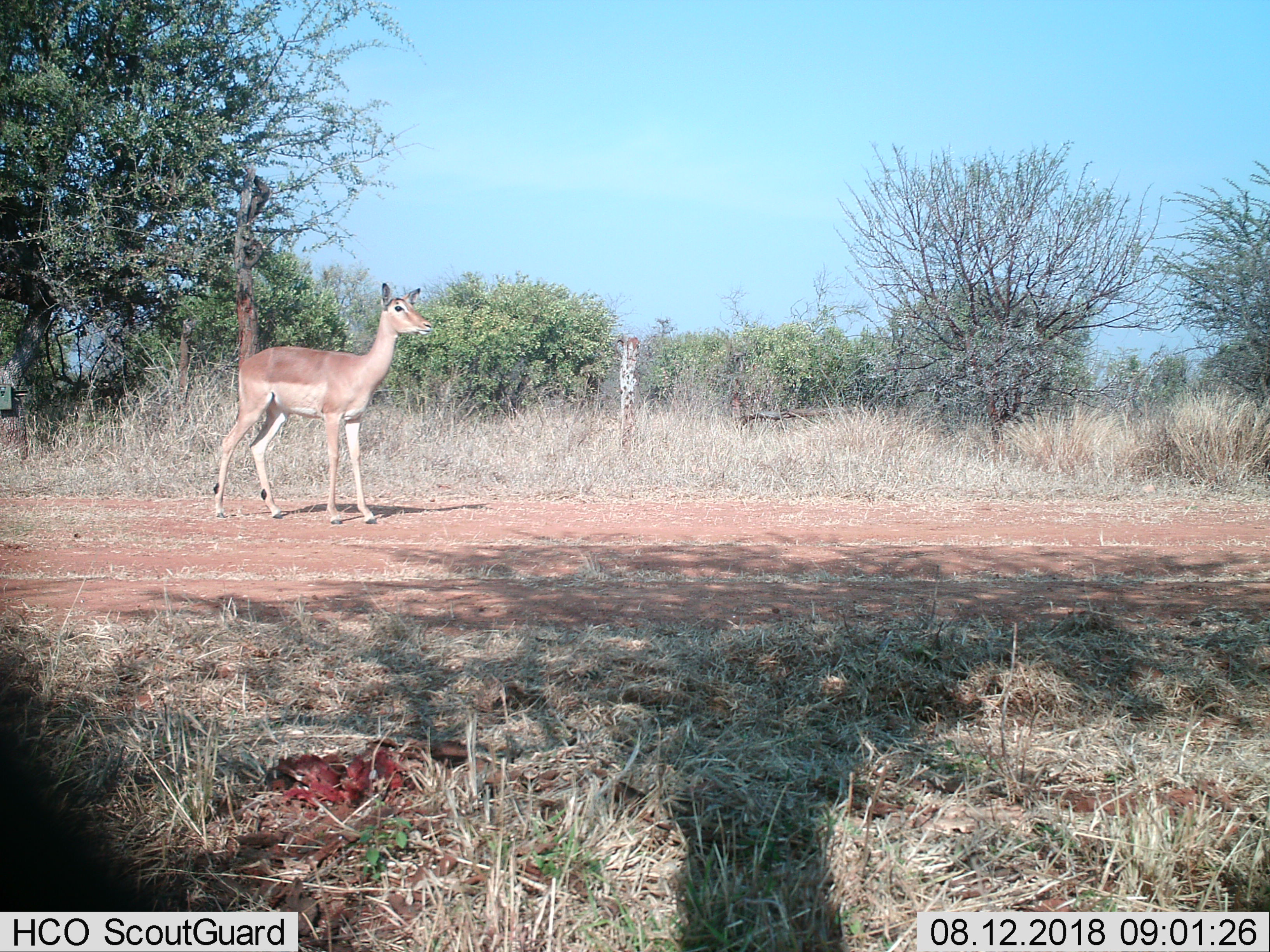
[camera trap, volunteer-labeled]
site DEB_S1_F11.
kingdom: Animalia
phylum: Chordata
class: Mammalia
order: Artiodactyla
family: Bovidae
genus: Aepyceros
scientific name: Aepyceros melampus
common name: impala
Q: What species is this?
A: Impala (Aepyceros melampus).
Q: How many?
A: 1.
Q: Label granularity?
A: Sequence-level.